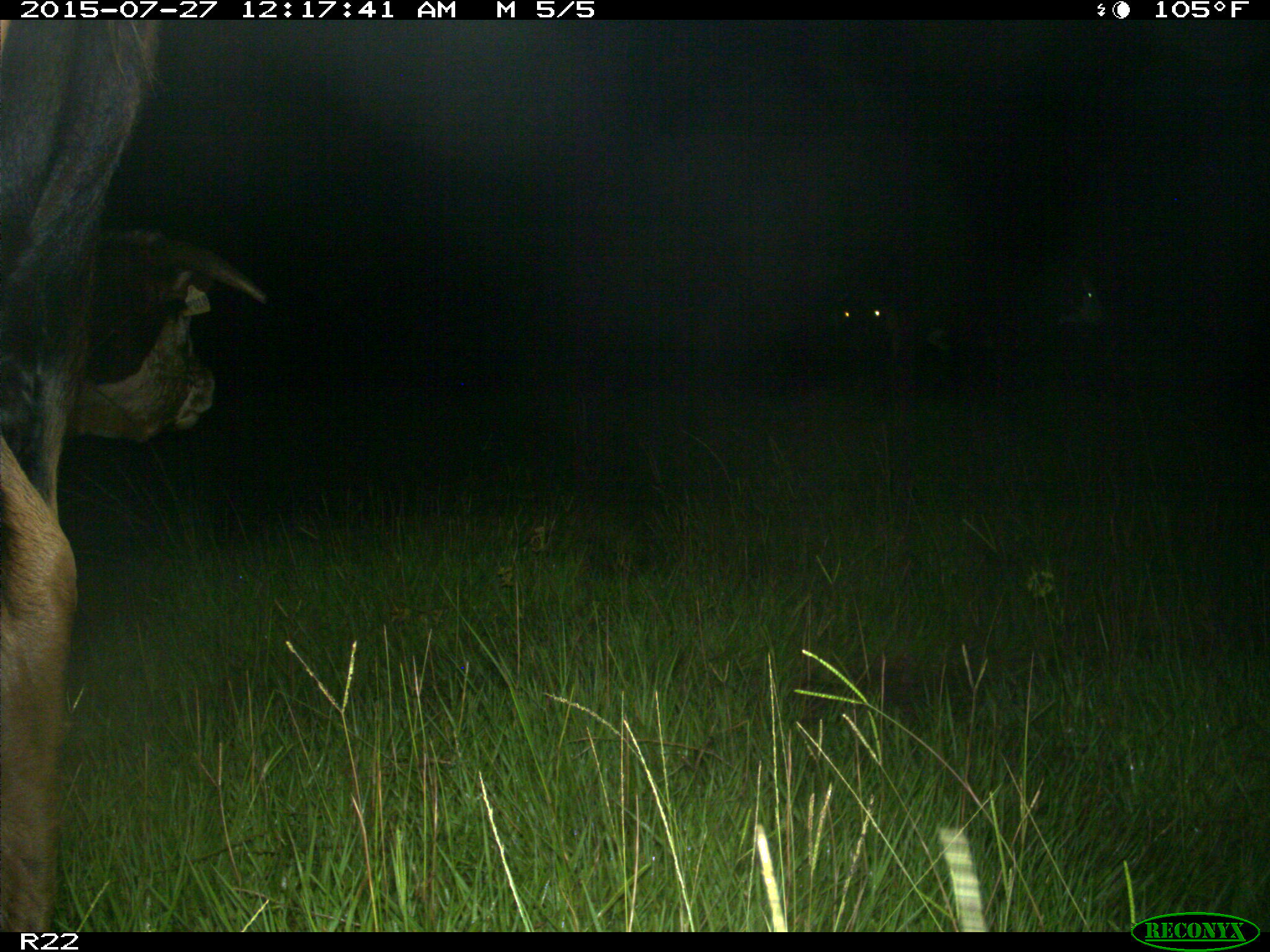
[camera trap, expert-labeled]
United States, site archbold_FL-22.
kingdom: Animalia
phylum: Chordata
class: Mammalia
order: Artiodactyla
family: Bovidae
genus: Bos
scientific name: Bos taurus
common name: domestic cow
Bos taurus (domestic cow).